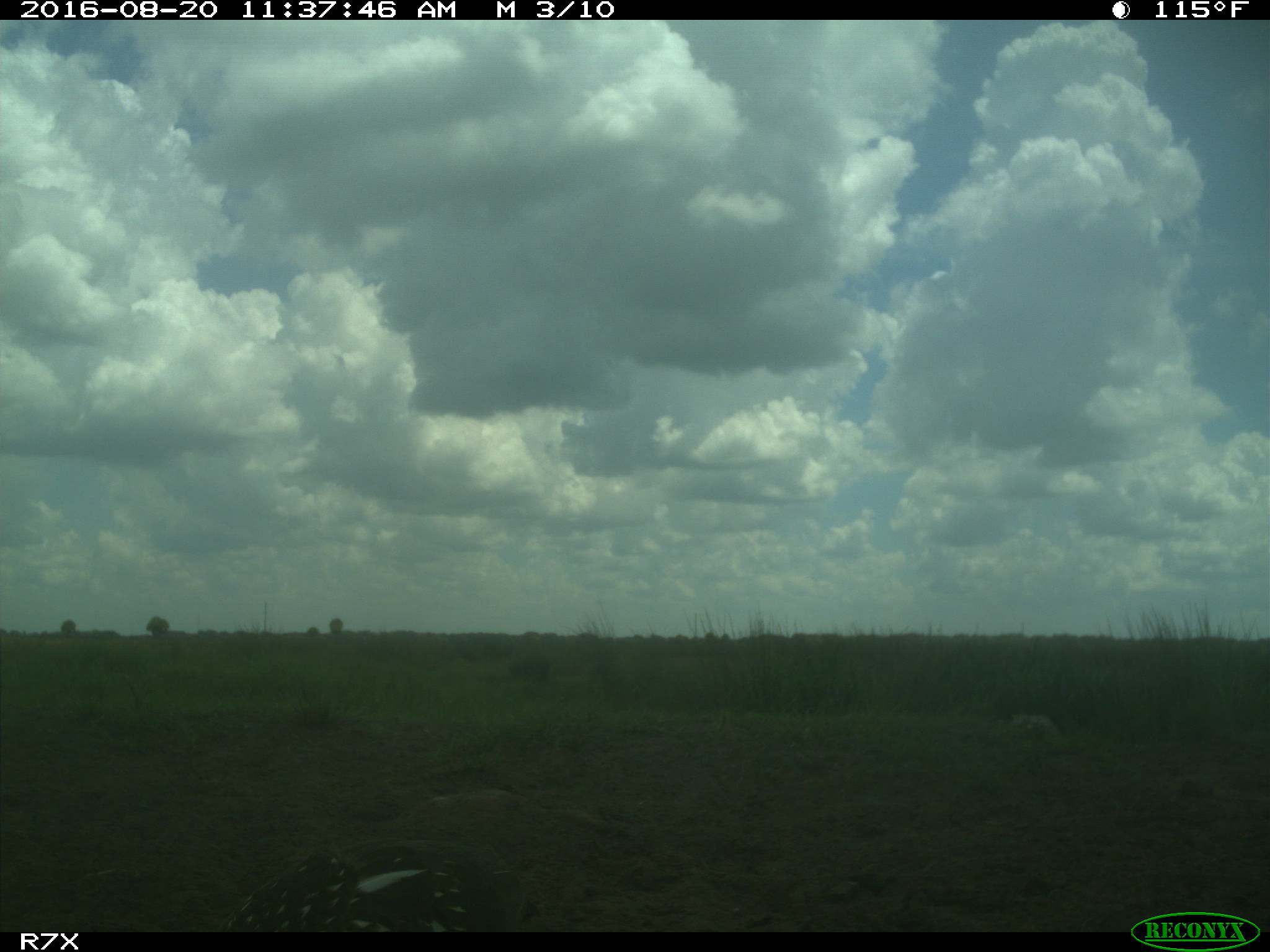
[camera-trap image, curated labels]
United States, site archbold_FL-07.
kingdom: Animalia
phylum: Chordata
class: Aves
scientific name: Aves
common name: birds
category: unidentified bird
Unidentified bird (birds) (Aves).